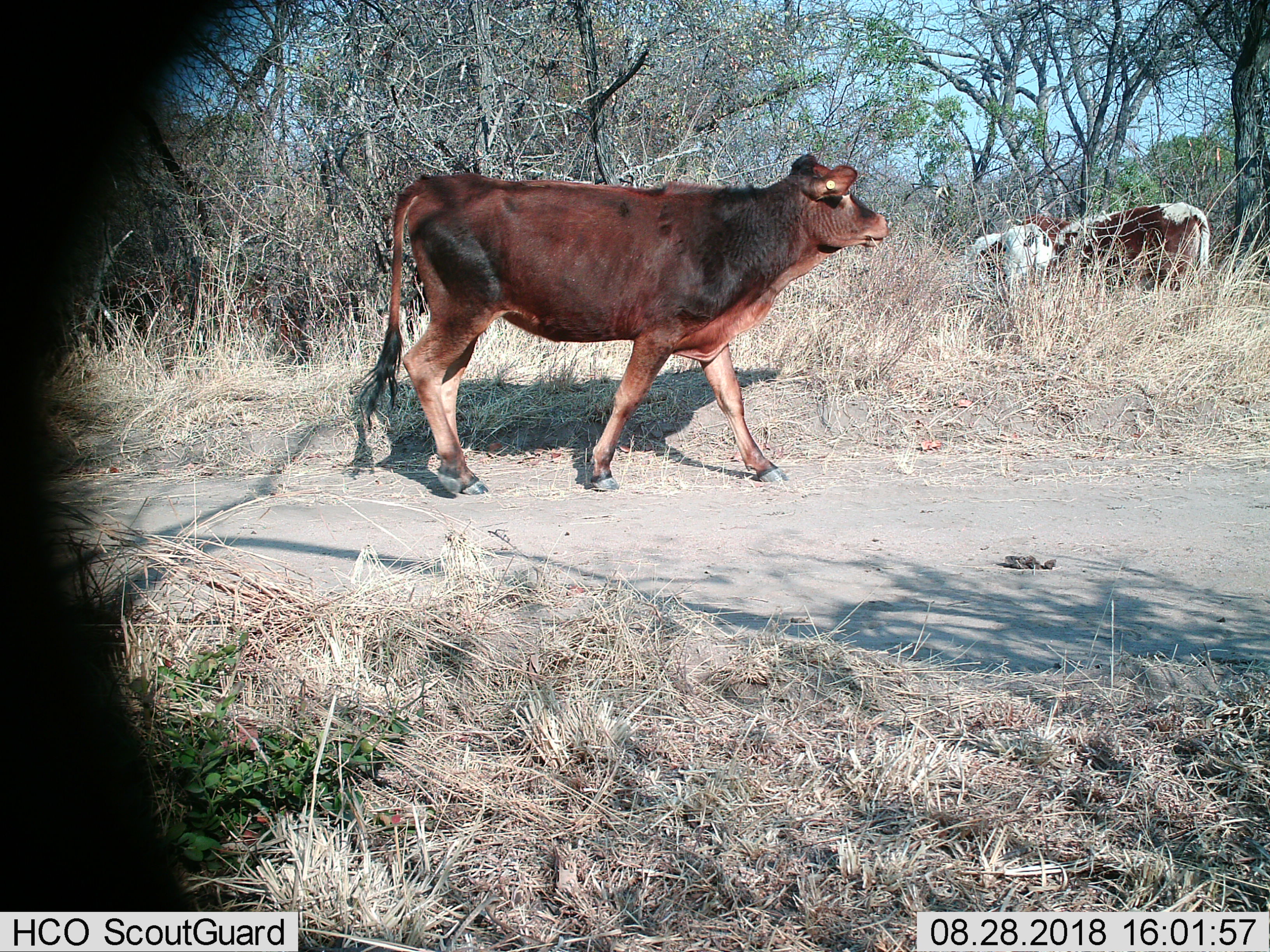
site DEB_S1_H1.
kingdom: Animalia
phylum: Chordata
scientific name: Vertebrata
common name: domestic animal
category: domesticanimal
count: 4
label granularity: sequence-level